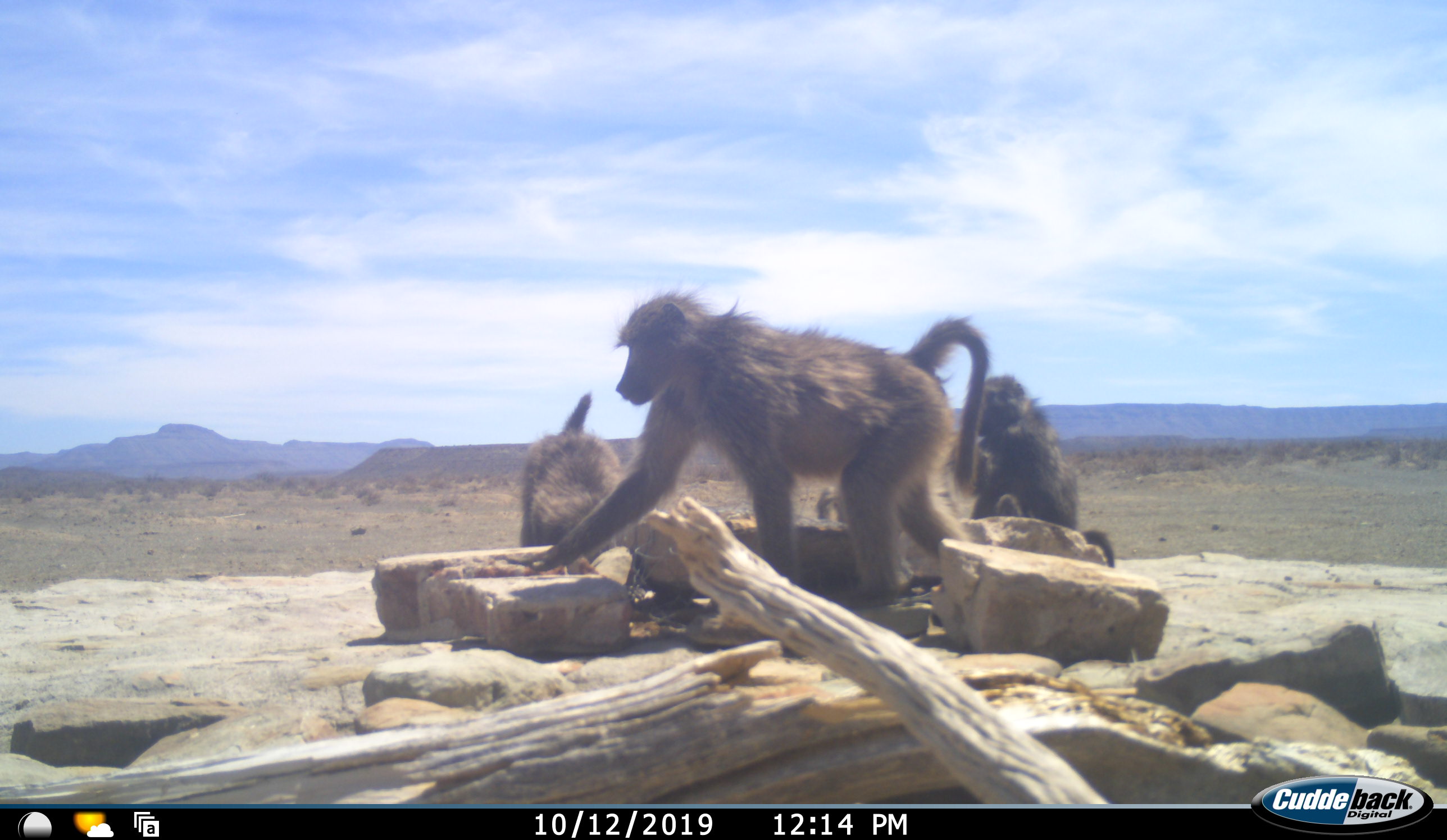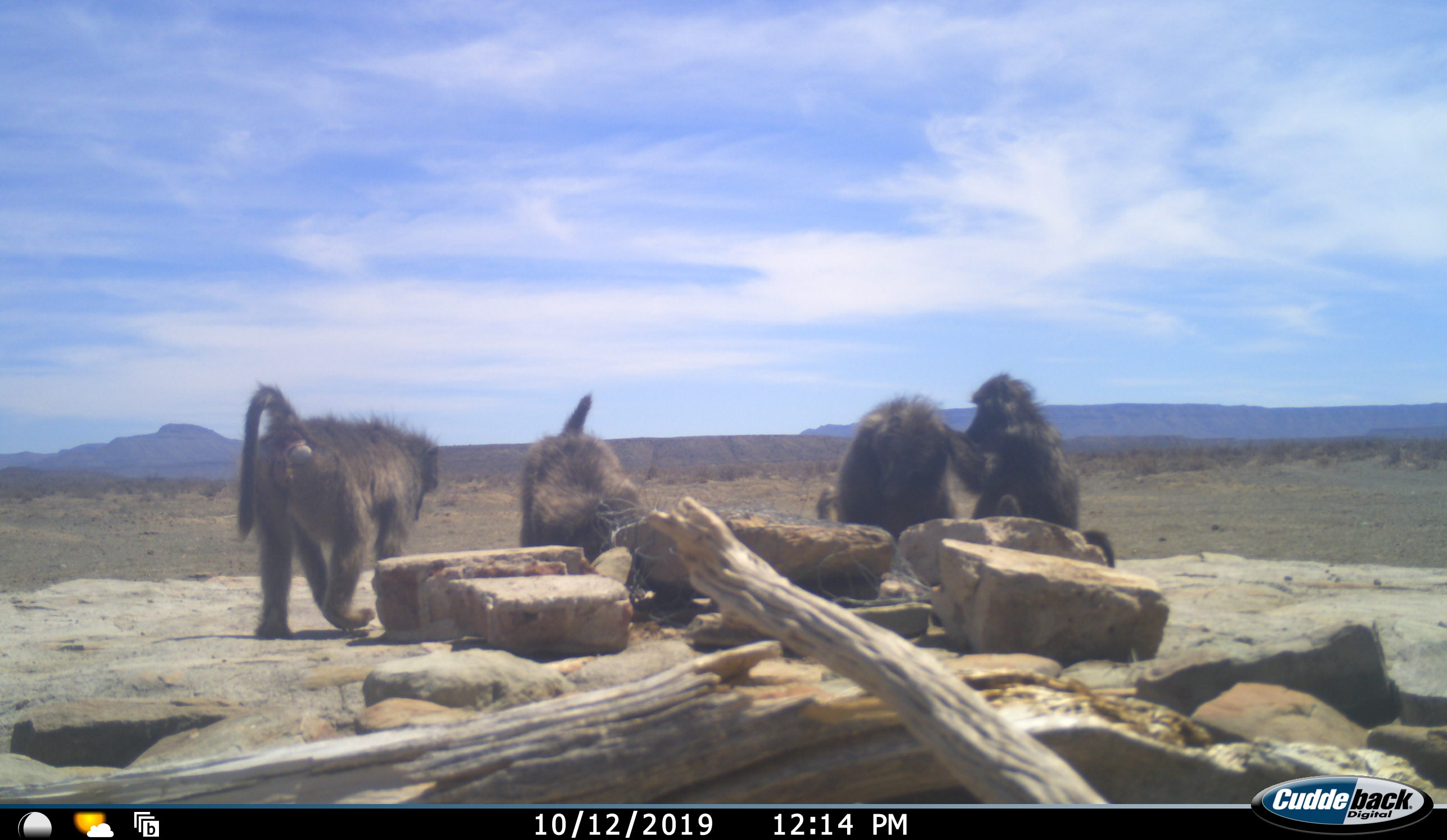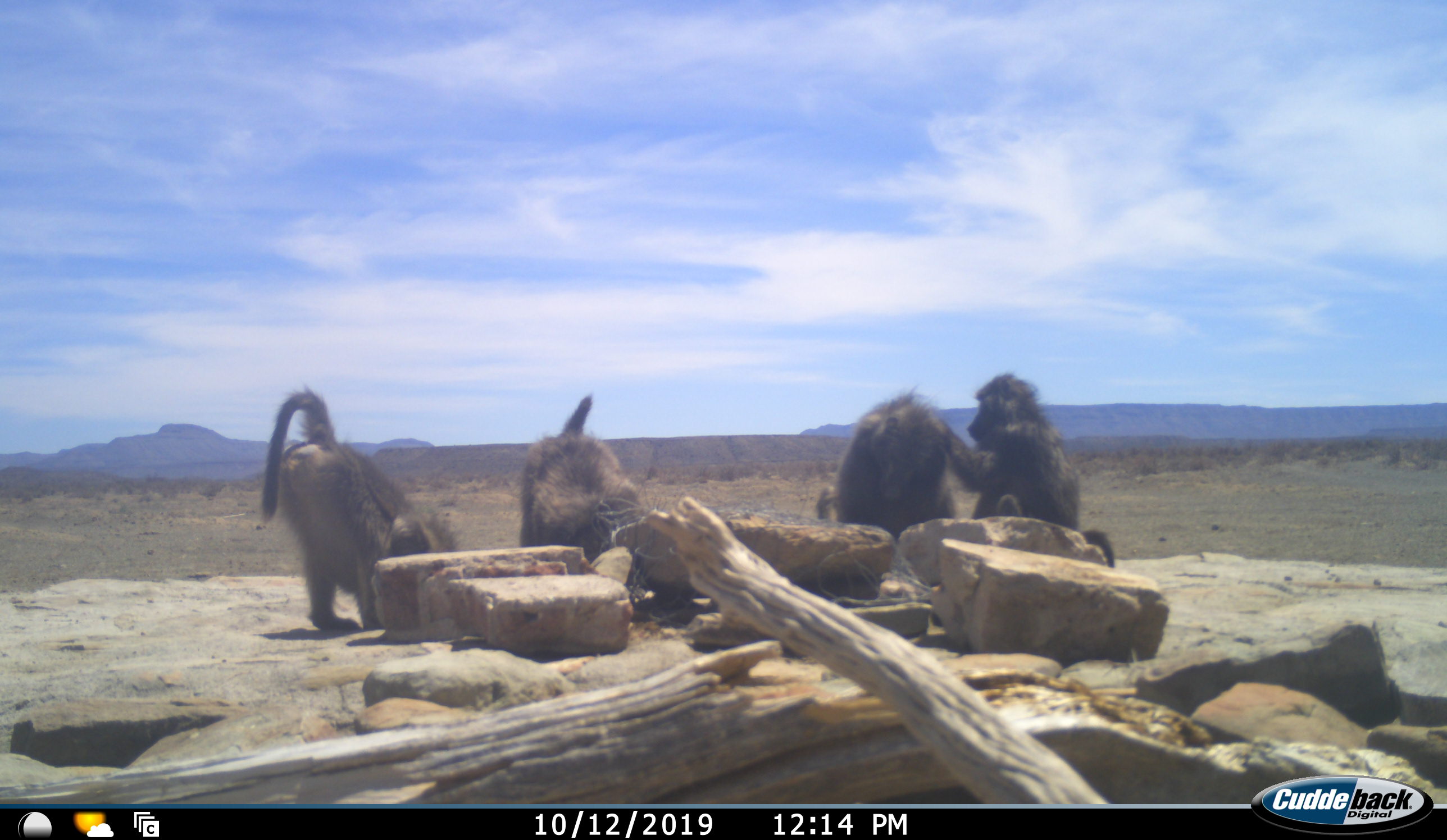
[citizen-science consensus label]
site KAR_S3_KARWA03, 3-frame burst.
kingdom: Animalia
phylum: Chordata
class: Mammalia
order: Primates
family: Cercopithecidae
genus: Papio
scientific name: Papio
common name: baboon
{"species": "baboon (Papio)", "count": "4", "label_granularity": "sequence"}